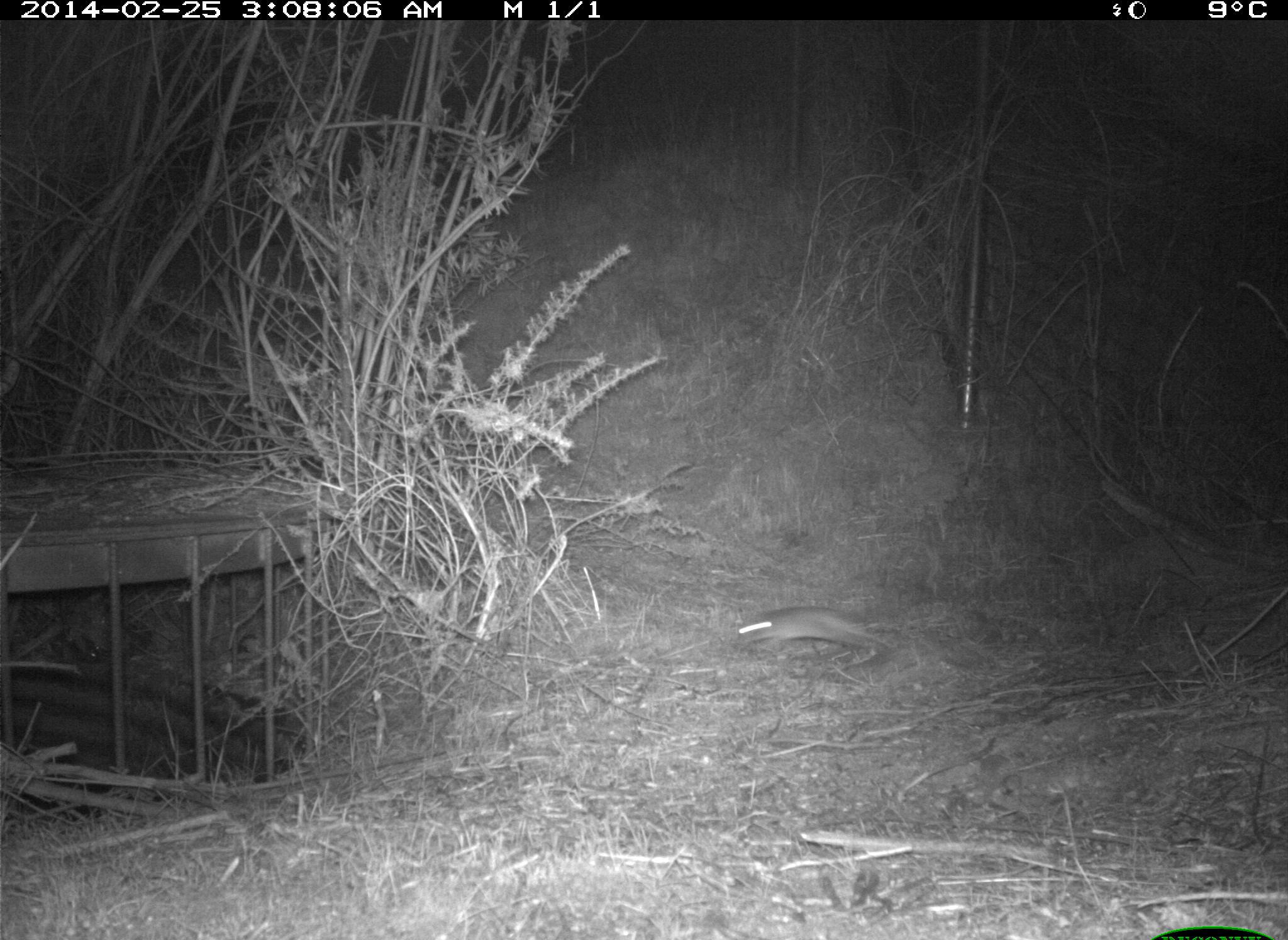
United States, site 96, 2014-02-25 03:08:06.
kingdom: Animalia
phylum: Chordata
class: Mammalia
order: Rodentia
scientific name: Rodentia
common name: rodent